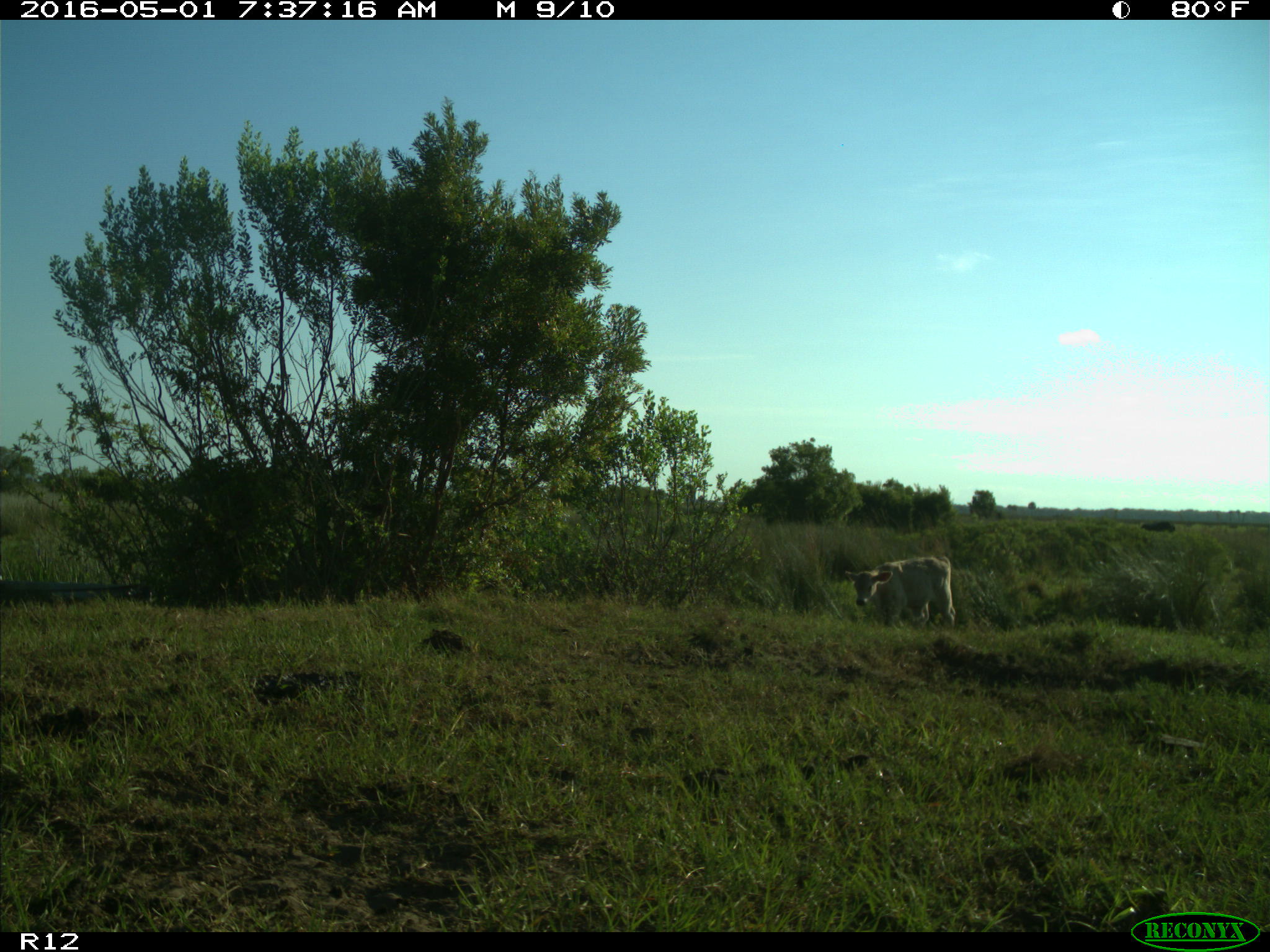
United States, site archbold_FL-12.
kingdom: Animalia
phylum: Chordata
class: Mammalia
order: Artiodactyla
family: Bovidae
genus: Bos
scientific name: Bos taurus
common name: domestic cow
Bos taurus (domestic cow).